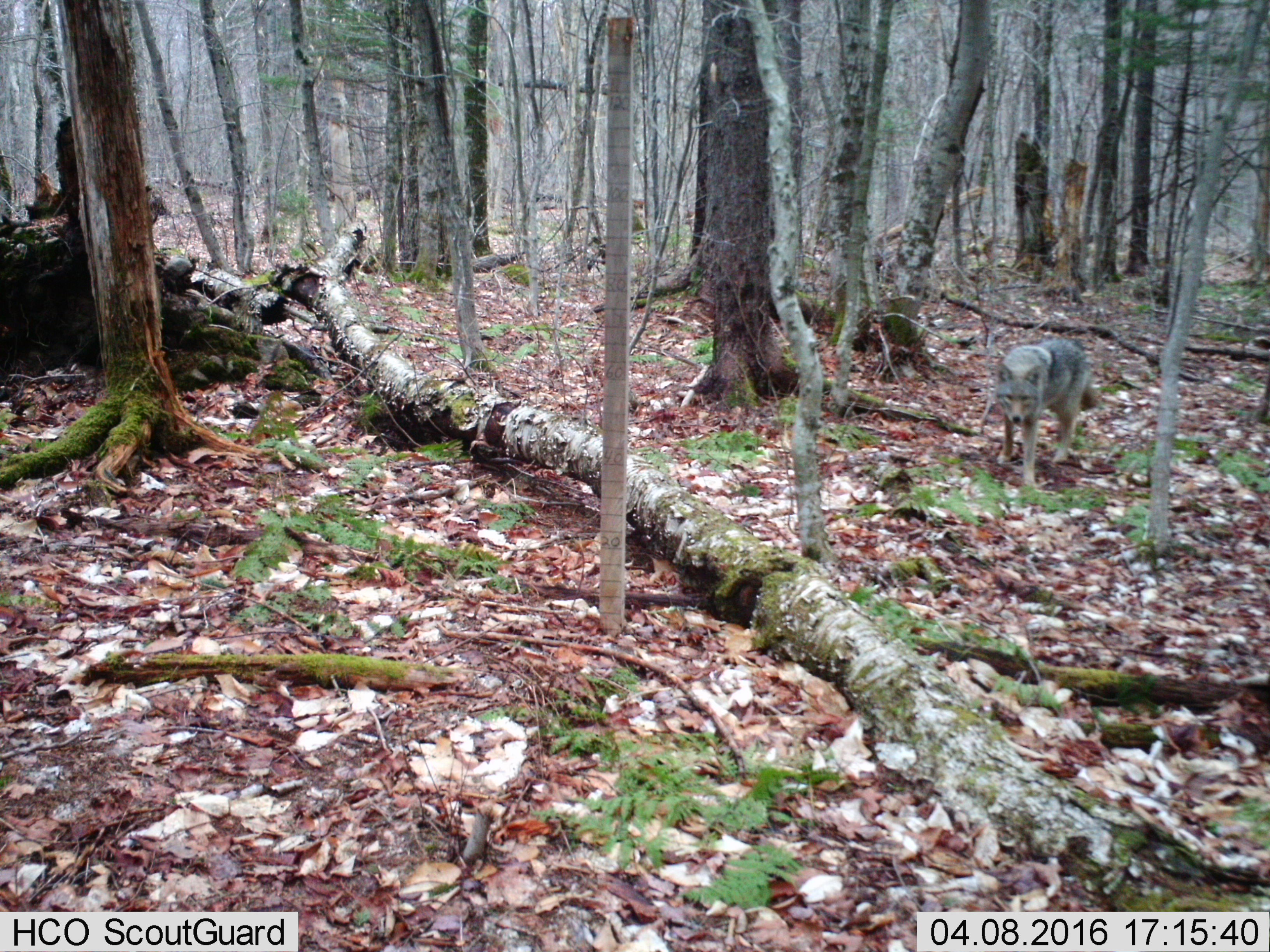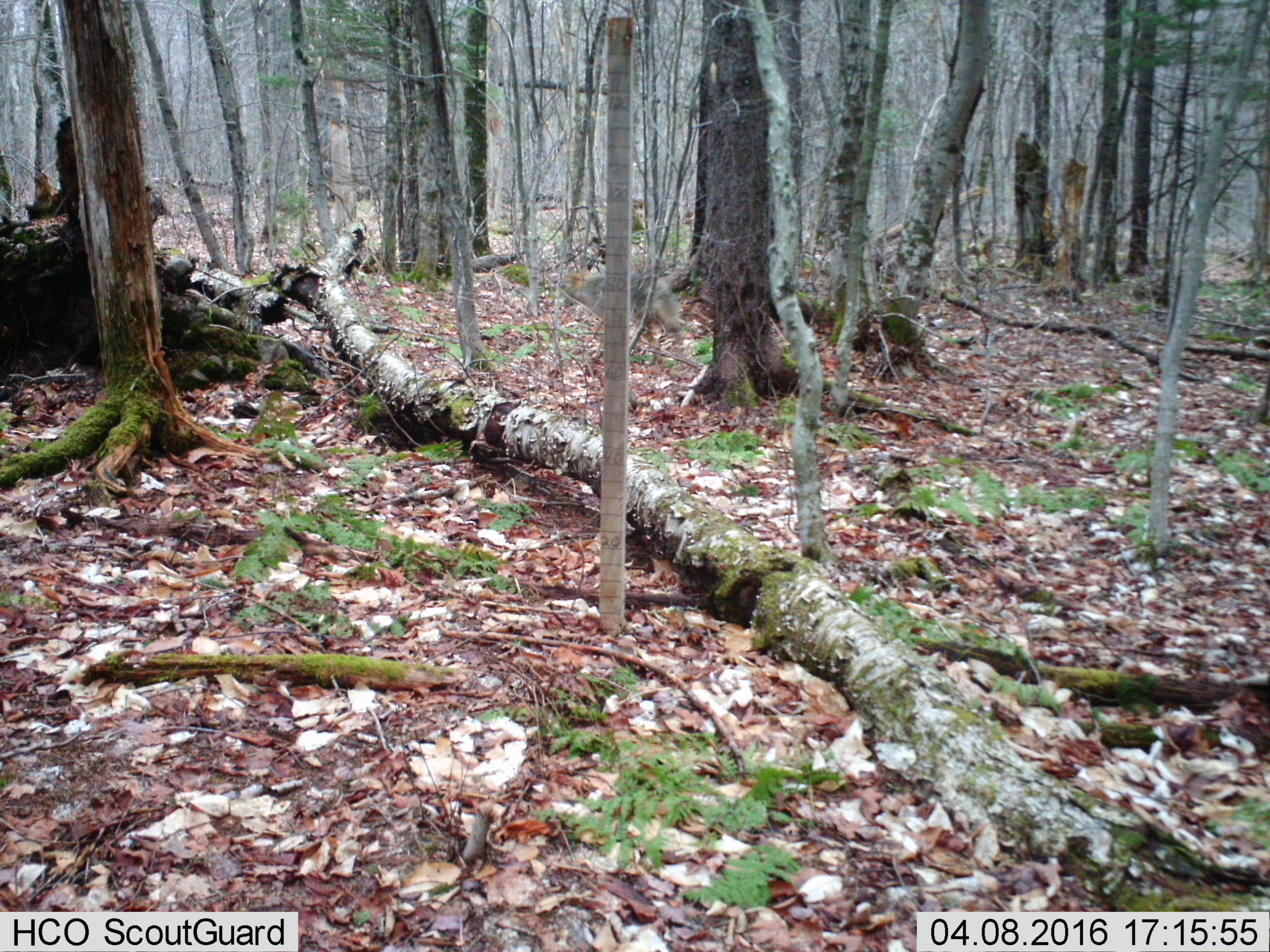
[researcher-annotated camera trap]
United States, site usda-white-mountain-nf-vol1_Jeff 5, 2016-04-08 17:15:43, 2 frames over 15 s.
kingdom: Animalia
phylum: Chordata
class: Mammalia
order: Carnivora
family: Canidae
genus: Canis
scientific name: Canis latrans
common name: coyote